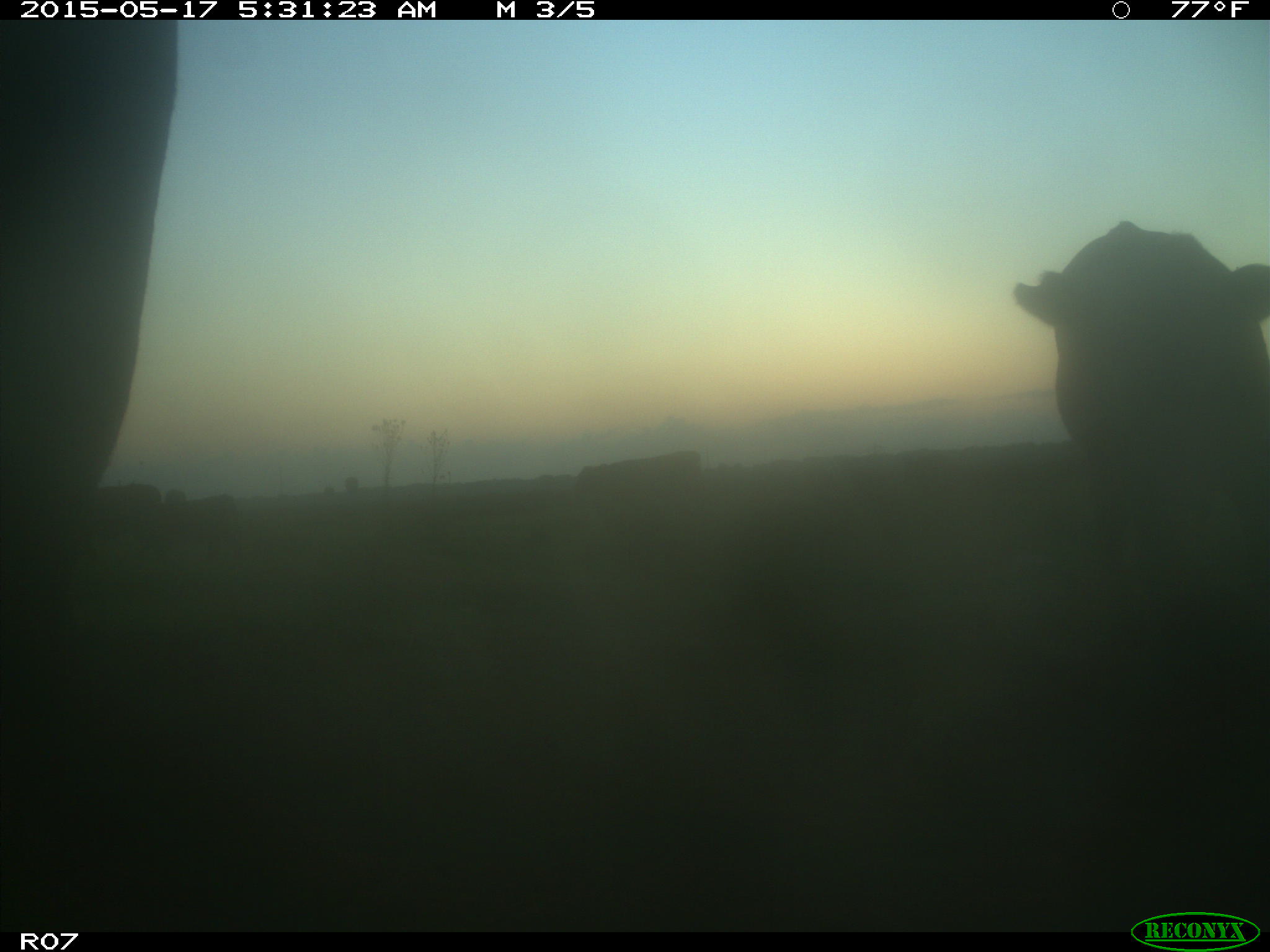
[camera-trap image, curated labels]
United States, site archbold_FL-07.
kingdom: Animalia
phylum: Chordata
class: Mammalia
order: Artiodactyla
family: Bovidae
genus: Bos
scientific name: Bos taurus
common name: domestic cow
Bos taurus (domestic cow).